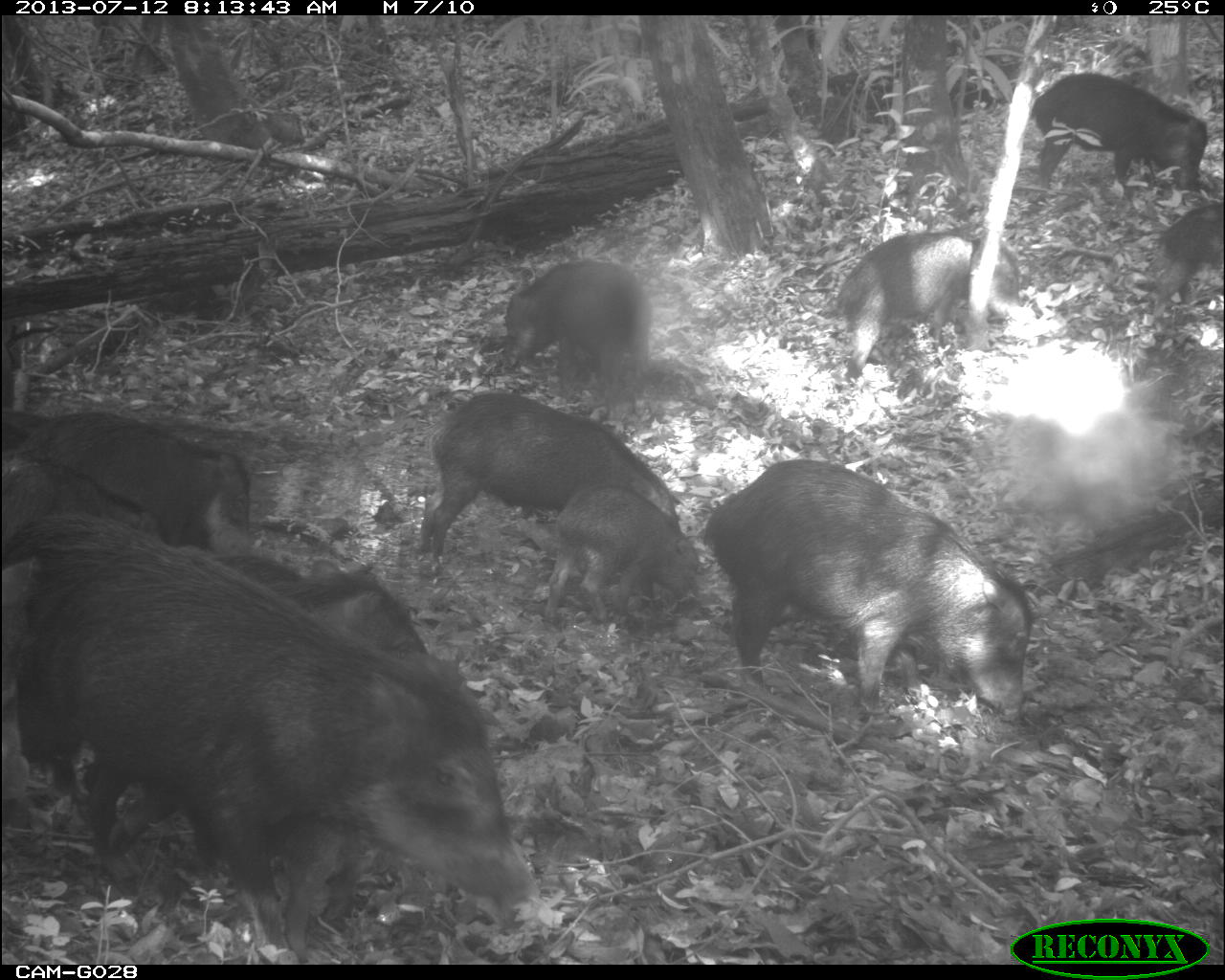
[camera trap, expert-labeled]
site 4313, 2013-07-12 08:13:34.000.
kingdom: Animalia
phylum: Chordata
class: Mammalia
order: Artiodactyla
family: Tayassuidae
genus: Tayassu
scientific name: Tayassu pecari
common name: white-lipped peccary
Tayassu pecari (white-lipped peccary), count 20.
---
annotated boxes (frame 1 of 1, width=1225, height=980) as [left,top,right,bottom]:
tayassu pecari: [3,514,539,964]; [101,552,429,925]; [701,458,1032,722]; [415,392,680,575]; [0,413,251,547]; [832,227,1021,383]; [545,484,701,633]; [1029,70,1207,192]; [503,259,652,400]; [0,457,172,534]; [1147,202,1224,332]